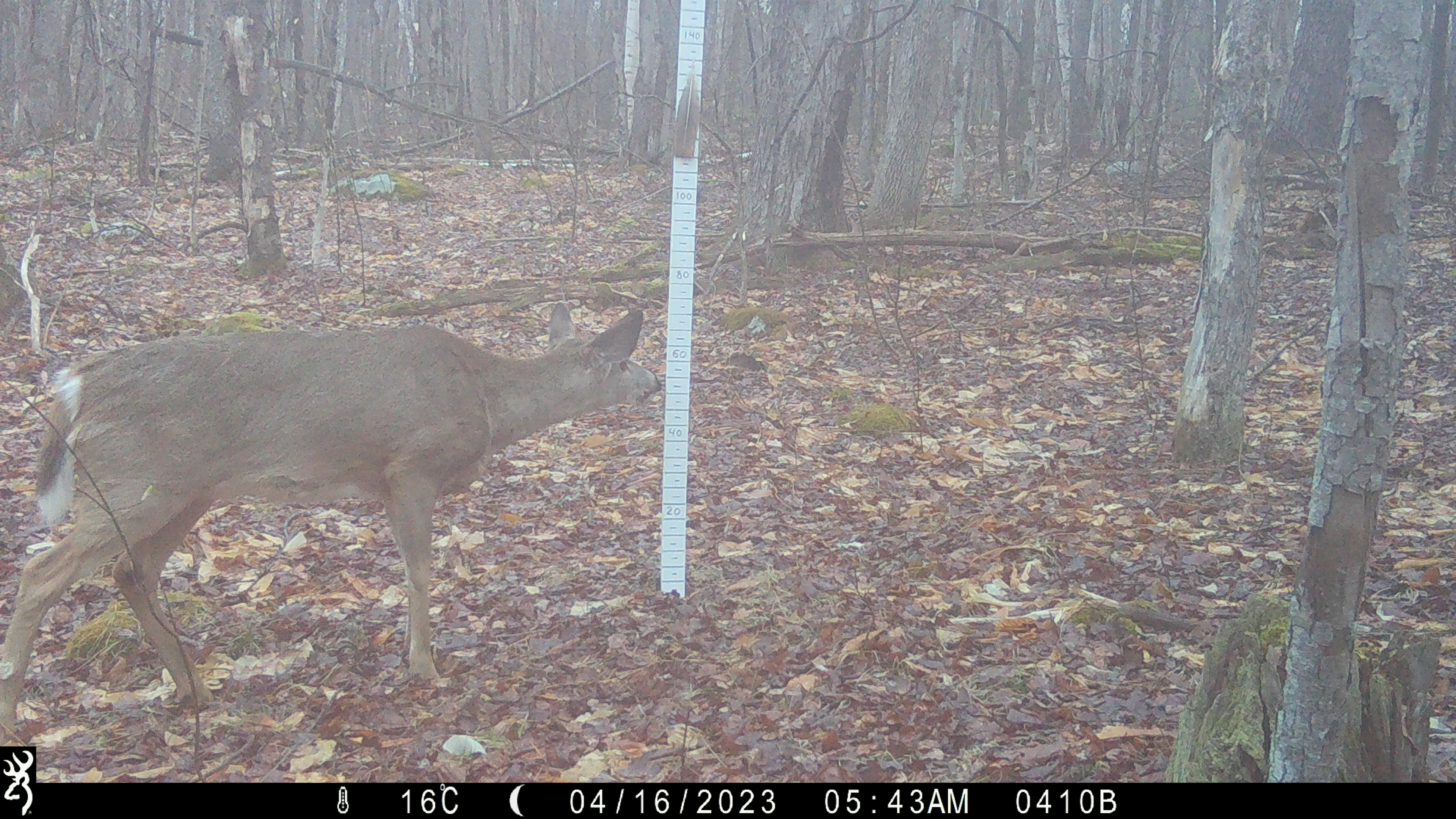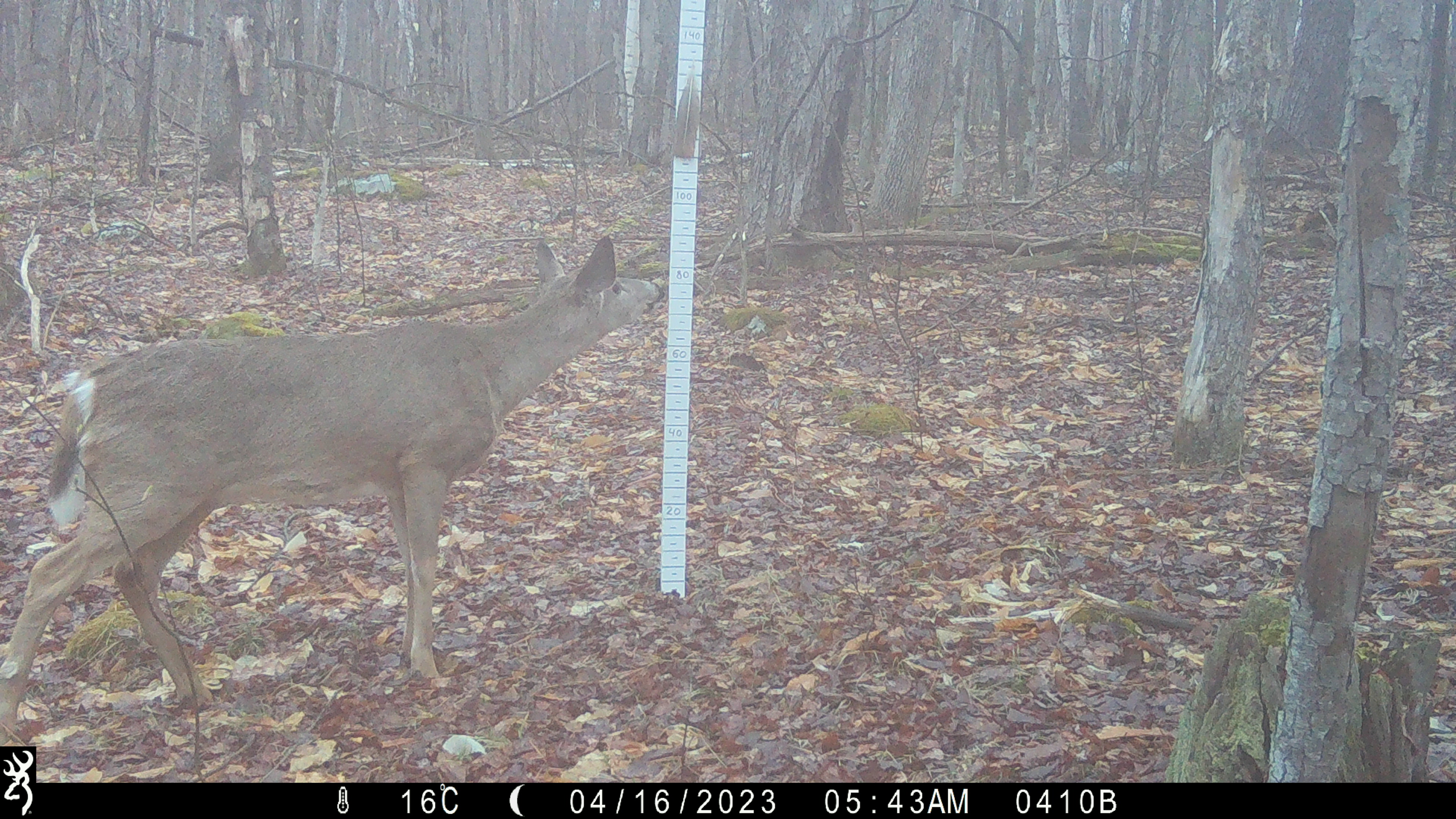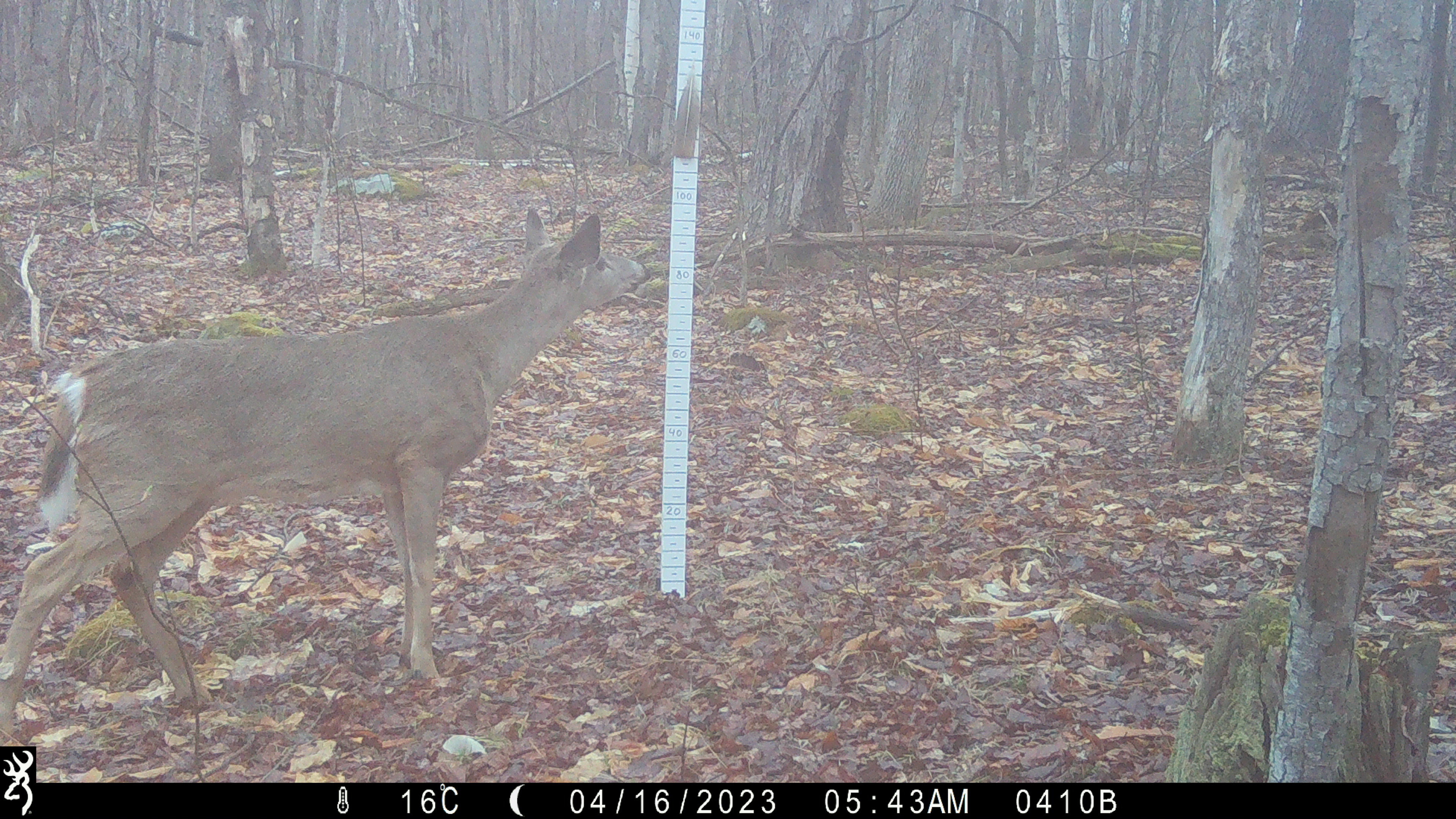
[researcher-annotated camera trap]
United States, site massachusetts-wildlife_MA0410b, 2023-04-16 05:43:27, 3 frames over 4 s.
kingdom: Animalia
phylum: Chordata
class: Mammalia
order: Artiodactyla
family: Cervidae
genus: Odocoileus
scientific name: Odocoileus virginianus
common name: white-tailed deer